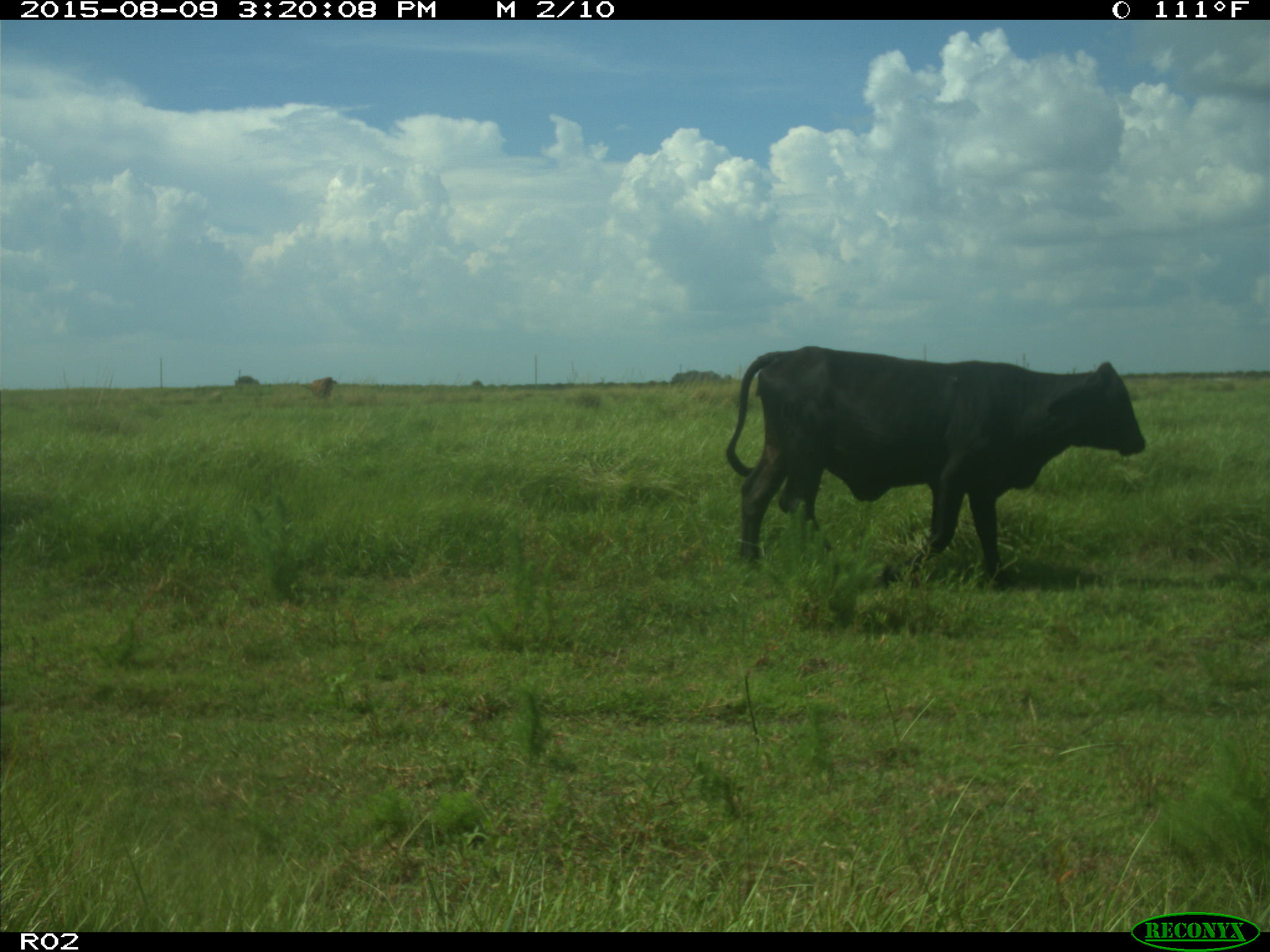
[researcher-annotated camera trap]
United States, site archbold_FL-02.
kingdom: Animalia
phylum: Chordata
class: Mammalia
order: Artiodactyla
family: Bovidae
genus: Bos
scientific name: Bos taurus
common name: domestic cow